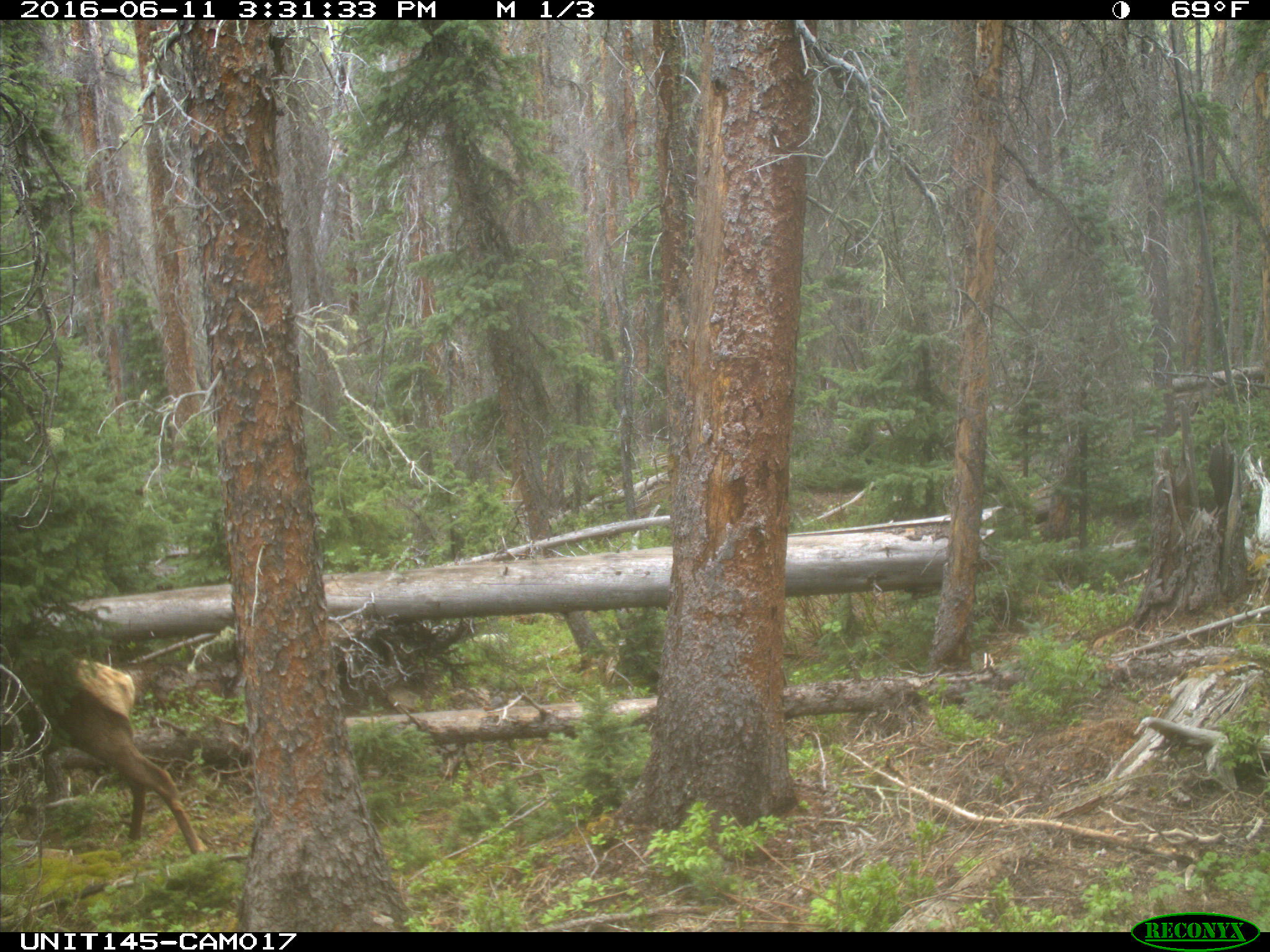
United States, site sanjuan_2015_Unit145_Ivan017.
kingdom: Animalia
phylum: Chordata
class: Mammalia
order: Artiodactyla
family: Cervidae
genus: Cervus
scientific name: Cervus elaphus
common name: red deer